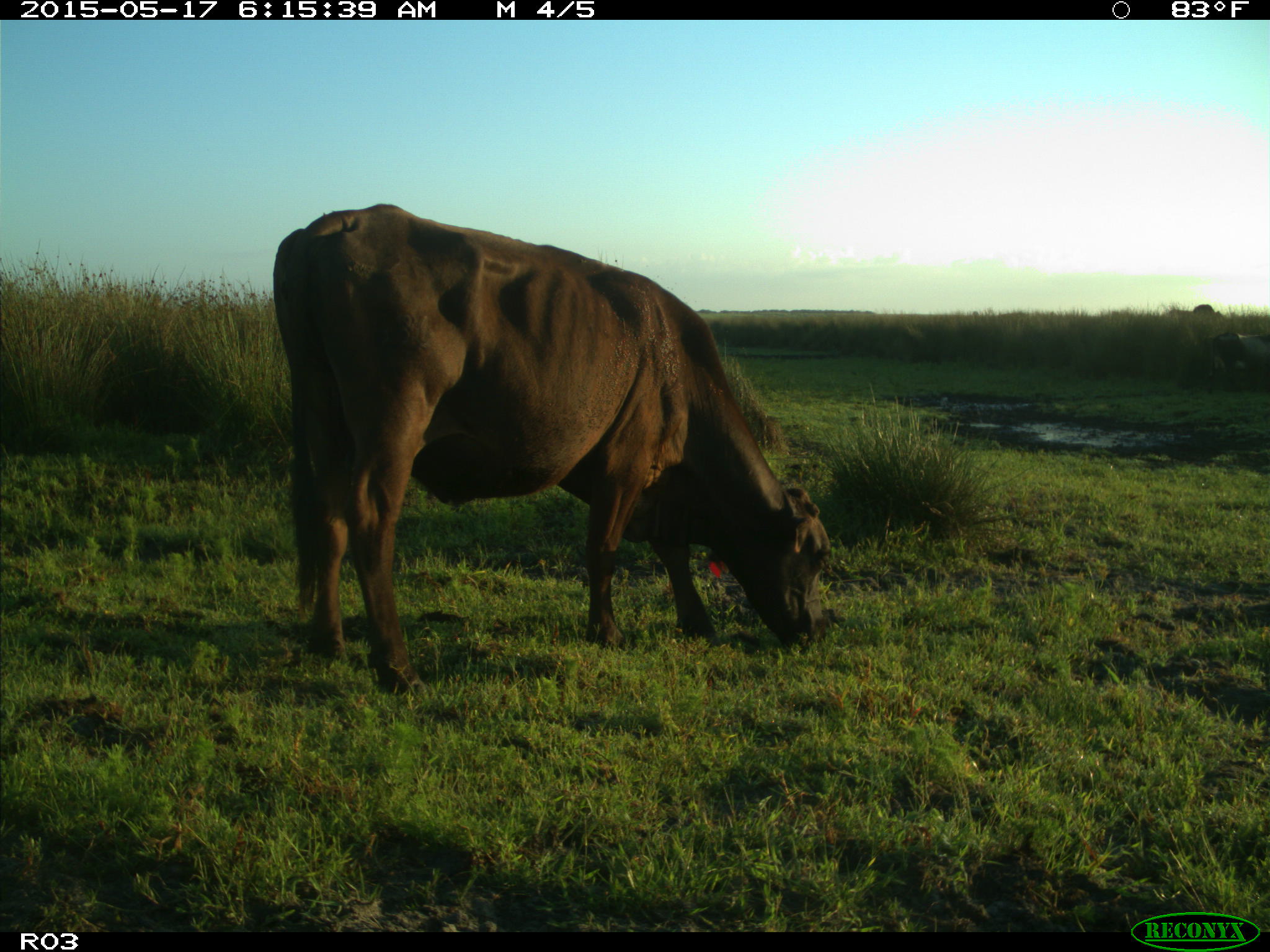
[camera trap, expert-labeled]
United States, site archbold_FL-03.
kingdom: Animalia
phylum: Chordata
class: Mammalia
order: Artiodactyla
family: Bovidae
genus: Bos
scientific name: Bos taurus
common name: domestic cow